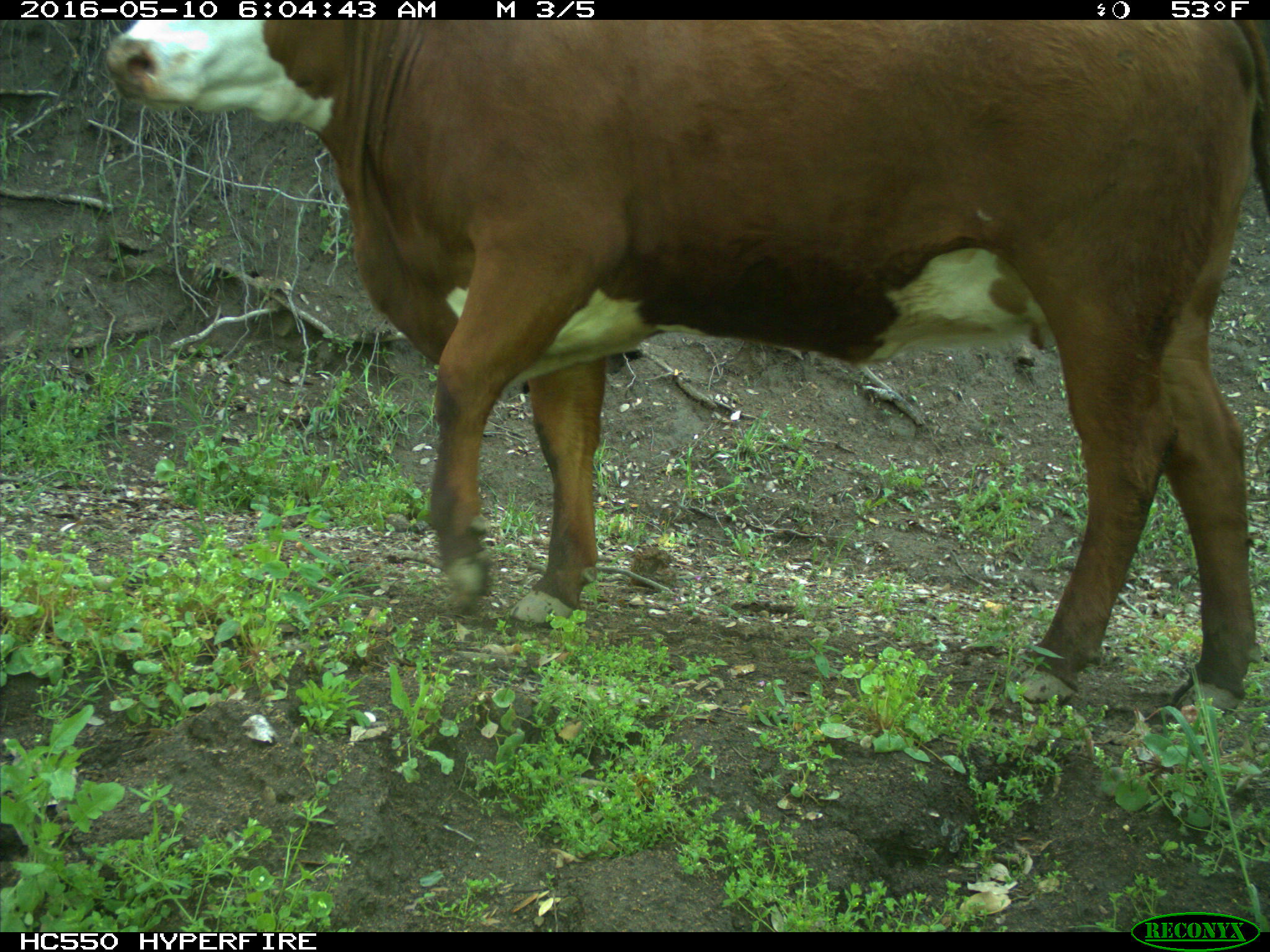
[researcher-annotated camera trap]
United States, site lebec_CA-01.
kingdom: Animalia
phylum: Chordata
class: Mammalia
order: Artiodactyla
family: Bovidae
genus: Bos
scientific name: Bos taurus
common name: domestic cow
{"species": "Bos taurus (domestic cow)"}